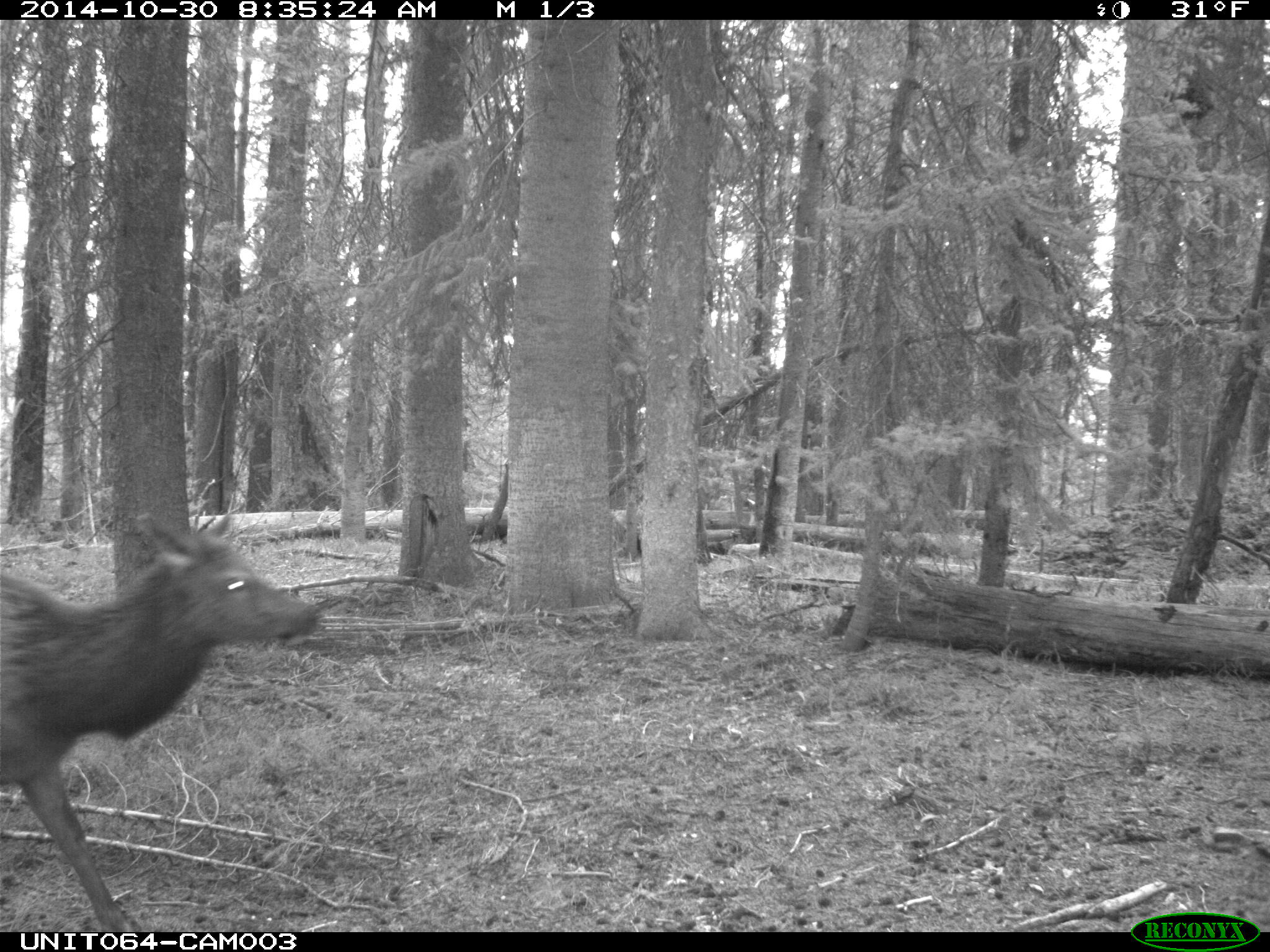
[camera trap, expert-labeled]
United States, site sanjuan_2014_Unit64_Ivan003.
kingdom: Animalia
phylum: Chordata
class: Mammalia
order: Artiodactyla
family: Cervidae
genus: Cervus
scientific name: Cervus elaphus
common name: red deer